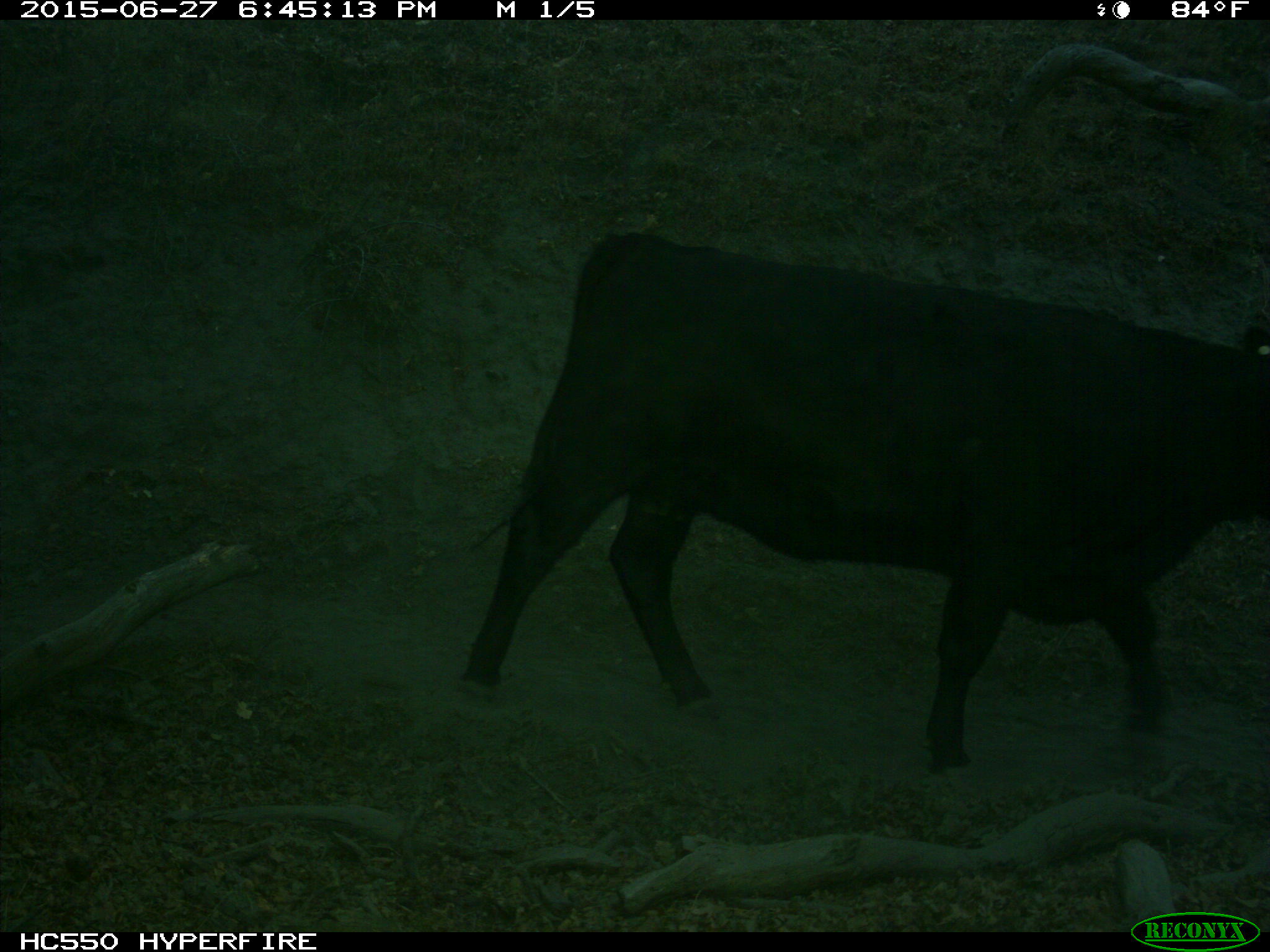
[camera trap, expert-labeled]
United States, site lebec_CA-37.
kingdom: Animalia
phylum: Chordata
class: Mammalia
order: Artiodactyla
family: Bovidae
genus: Bos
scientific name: Bos taurus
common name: domestic cow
Bos taurus (domestic cow).